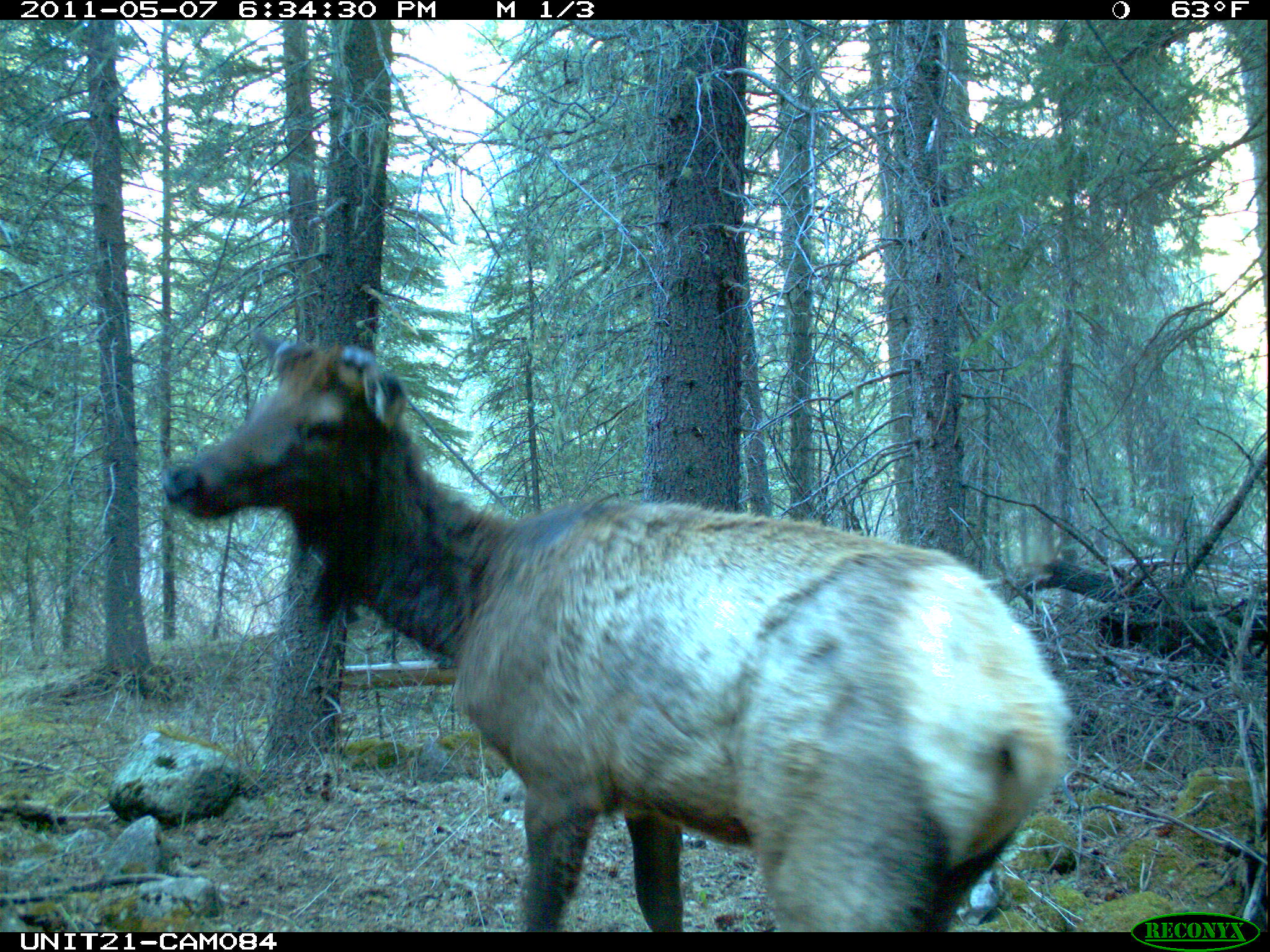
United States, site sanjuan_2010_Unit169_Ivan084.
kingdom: Animalia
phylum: Chordata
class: Mammalia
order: Artiodactyla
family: Cervidae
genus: Cervus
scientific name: Cervus elaphus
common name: red deer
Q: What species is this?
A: Cervus elaphus (red deer).